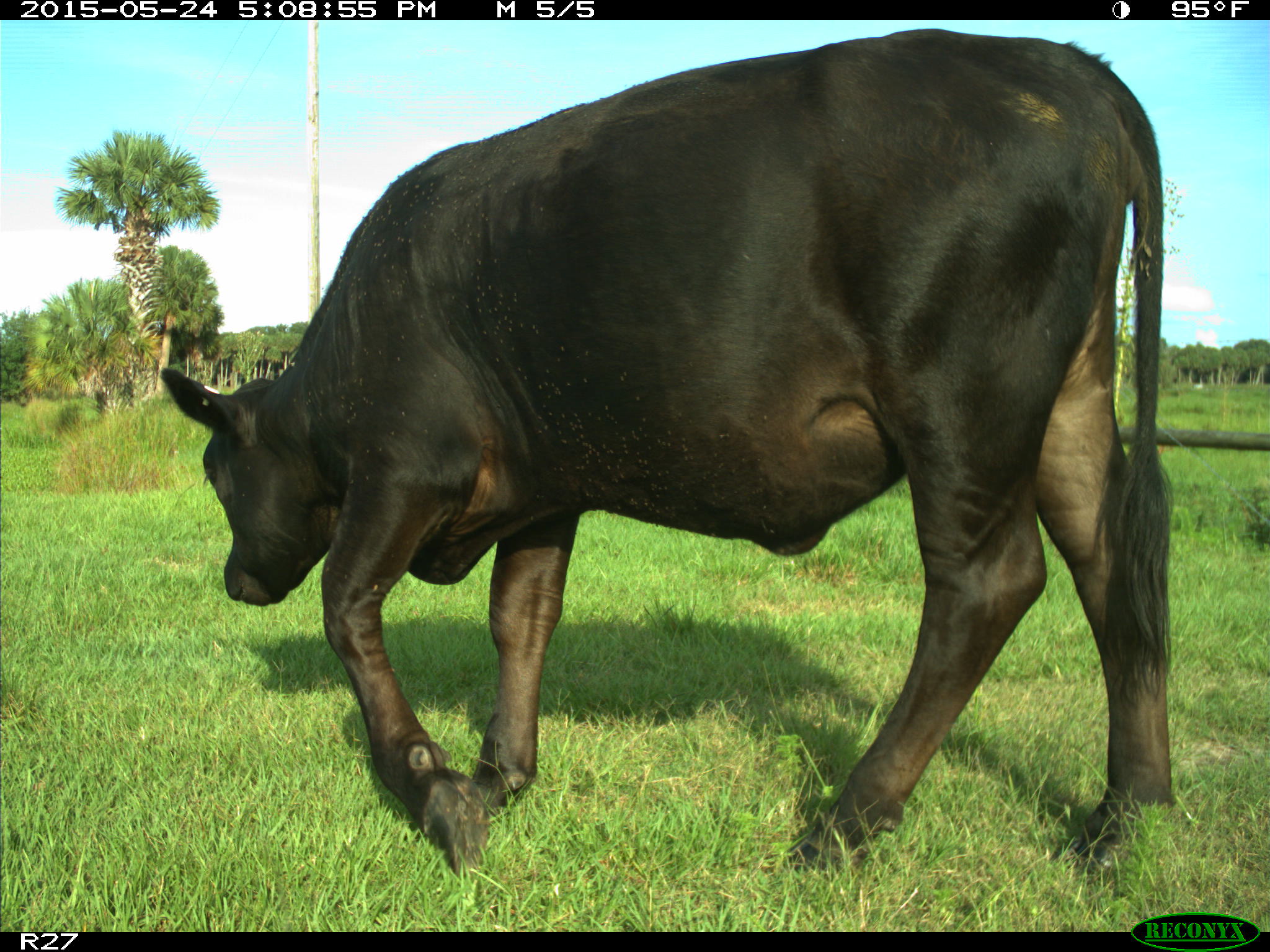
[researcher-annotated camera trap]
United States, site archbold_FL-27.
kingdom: Animalia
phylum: Chordata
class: Mammalia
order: Artiodactyla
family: Bovidae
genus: Bos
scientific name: Bos taurus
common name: domestic cow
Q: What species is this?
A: Bos taurus (domestic cow).